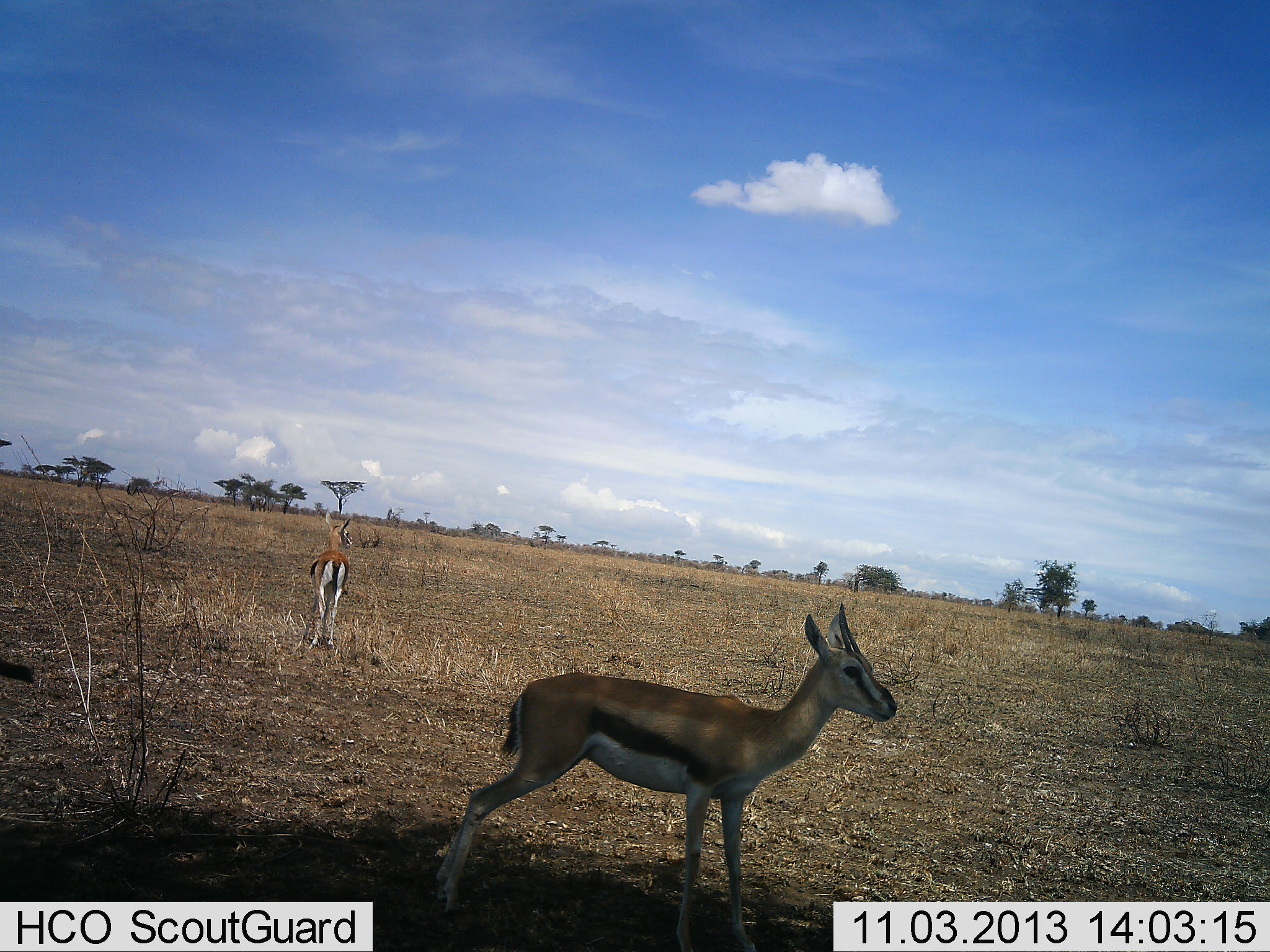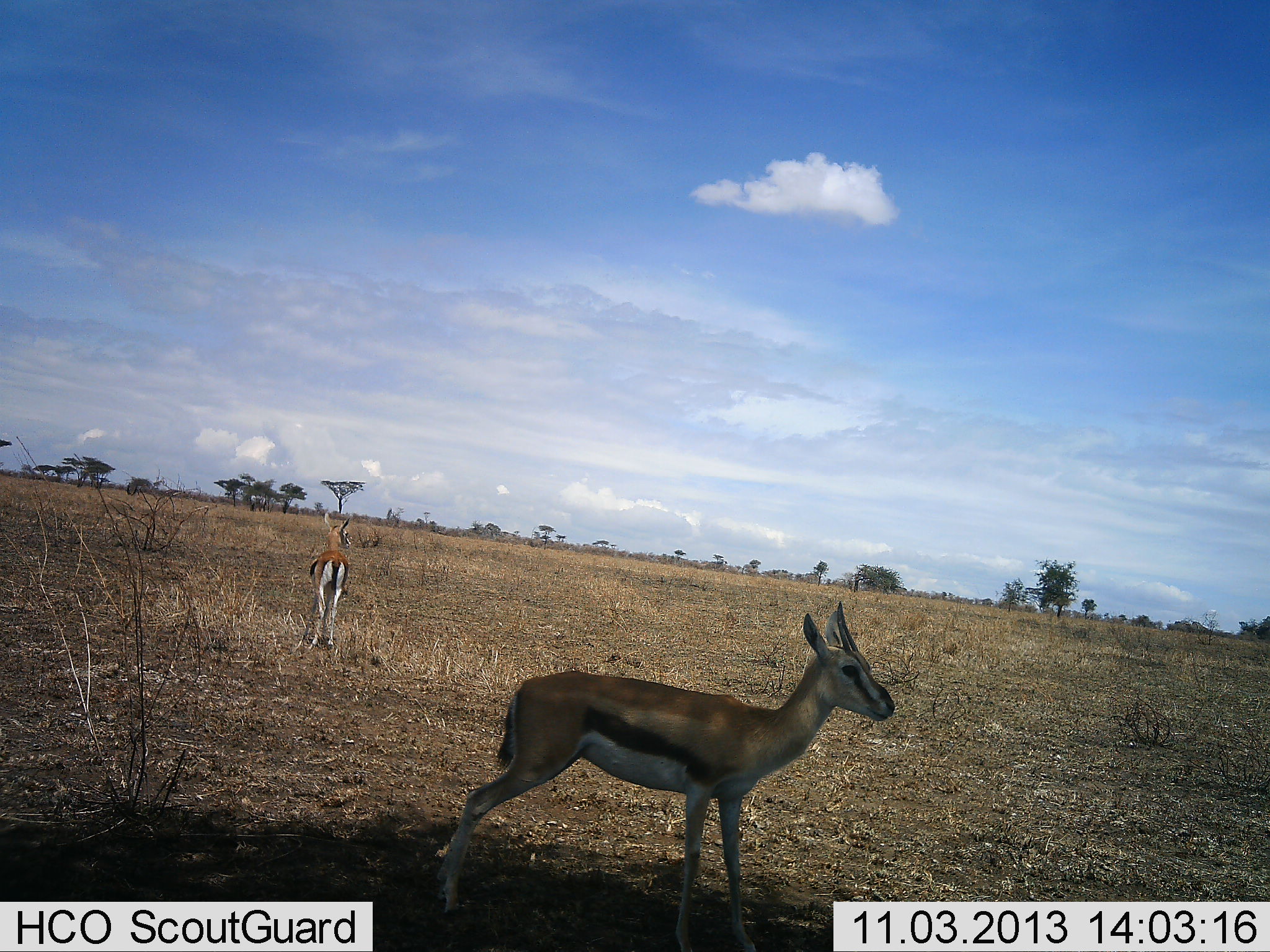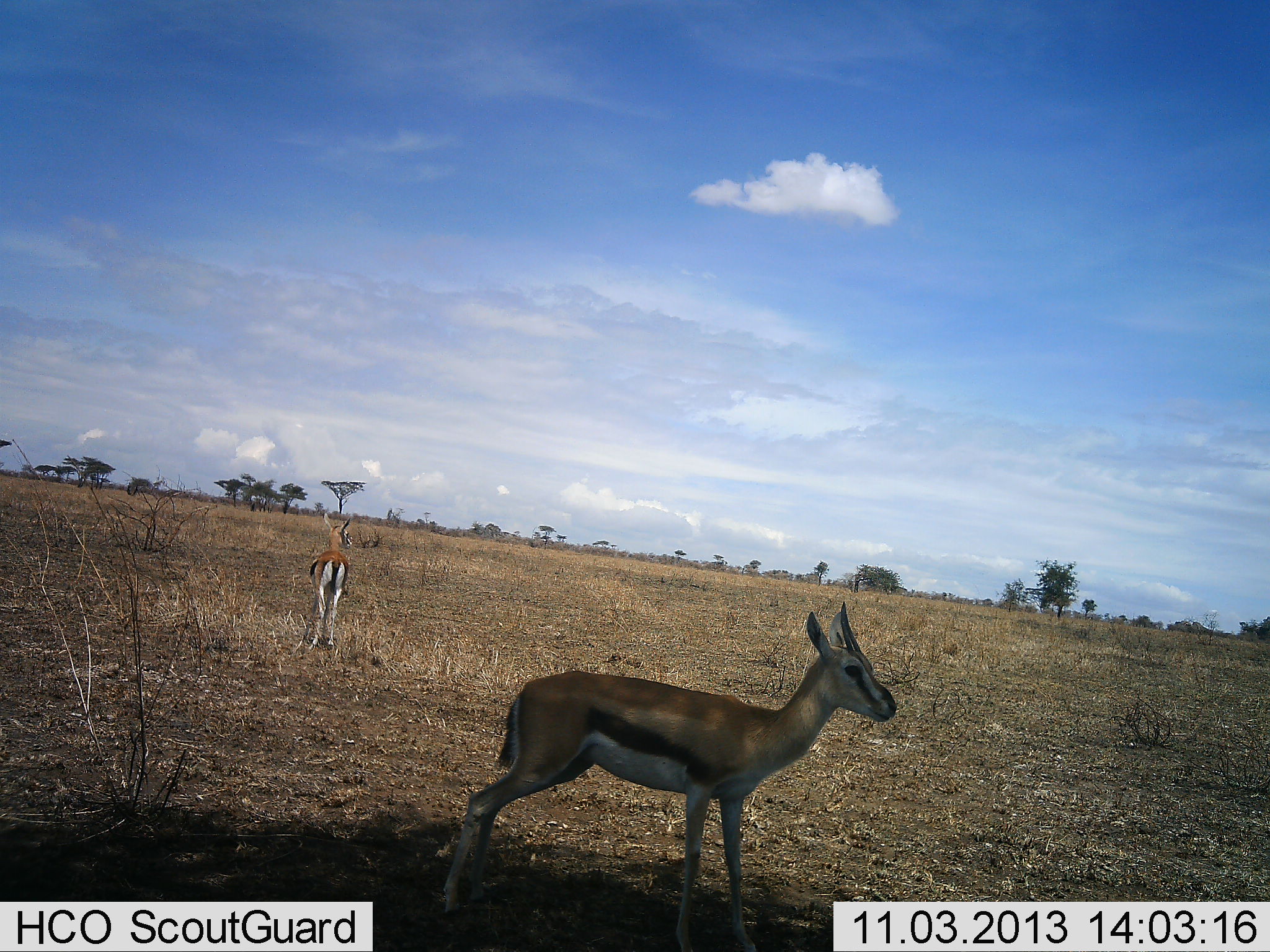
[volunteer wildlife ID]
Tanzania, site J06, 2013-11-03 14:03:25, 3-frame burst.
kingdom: Animalia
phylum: Chordata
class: Mammalia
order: Artiodactyla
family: Bovidae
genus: Eudorcas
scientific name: Eudorcas thomsonii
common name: thomson's gazelle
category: gazellethomsons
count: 2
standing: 100%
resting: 0%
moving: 0%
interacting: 0%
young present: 10%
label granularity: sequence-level